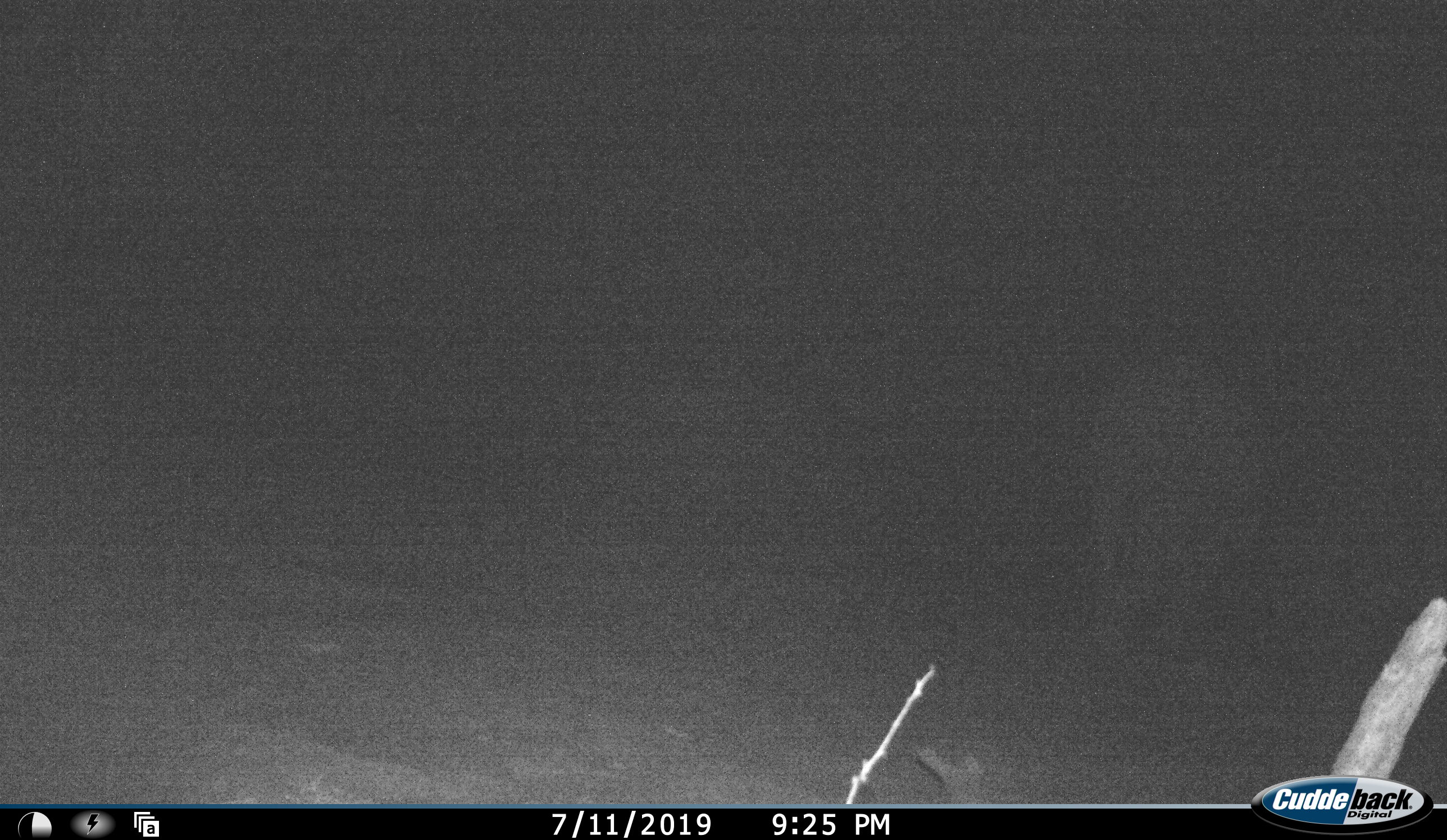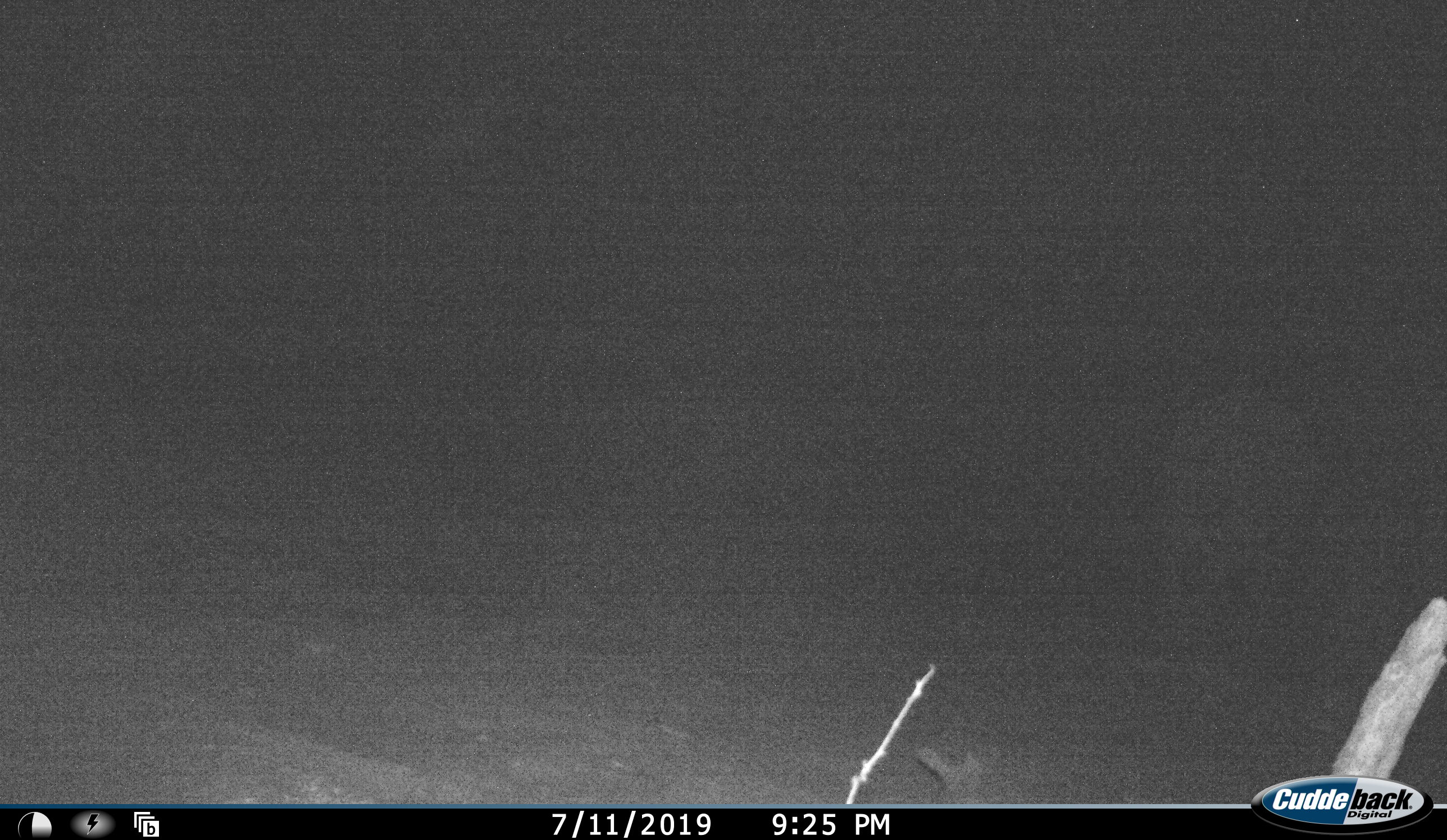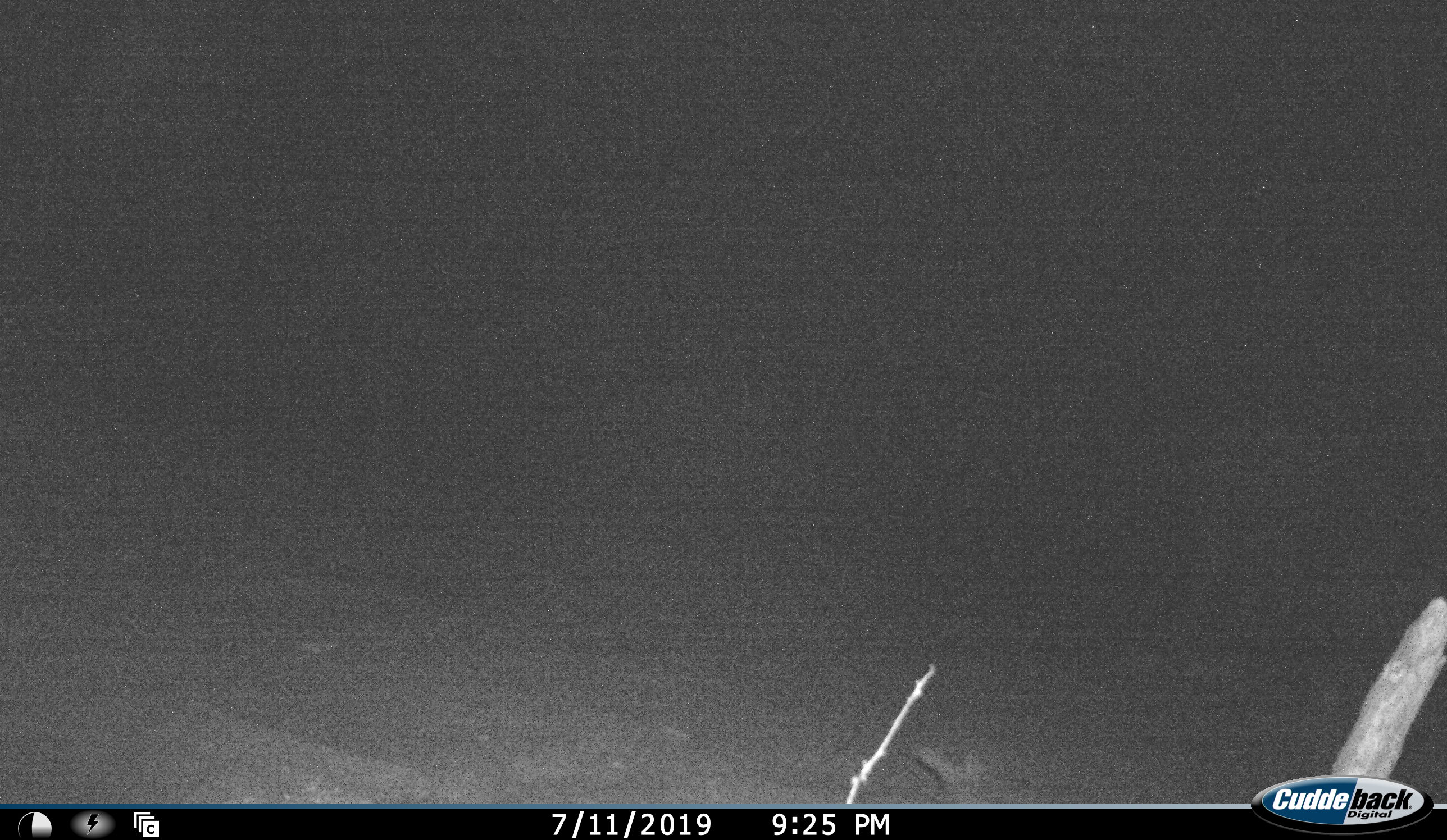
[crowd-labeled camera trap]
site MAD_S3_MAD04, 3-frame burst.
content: unidentified animal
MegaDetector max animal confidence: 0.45